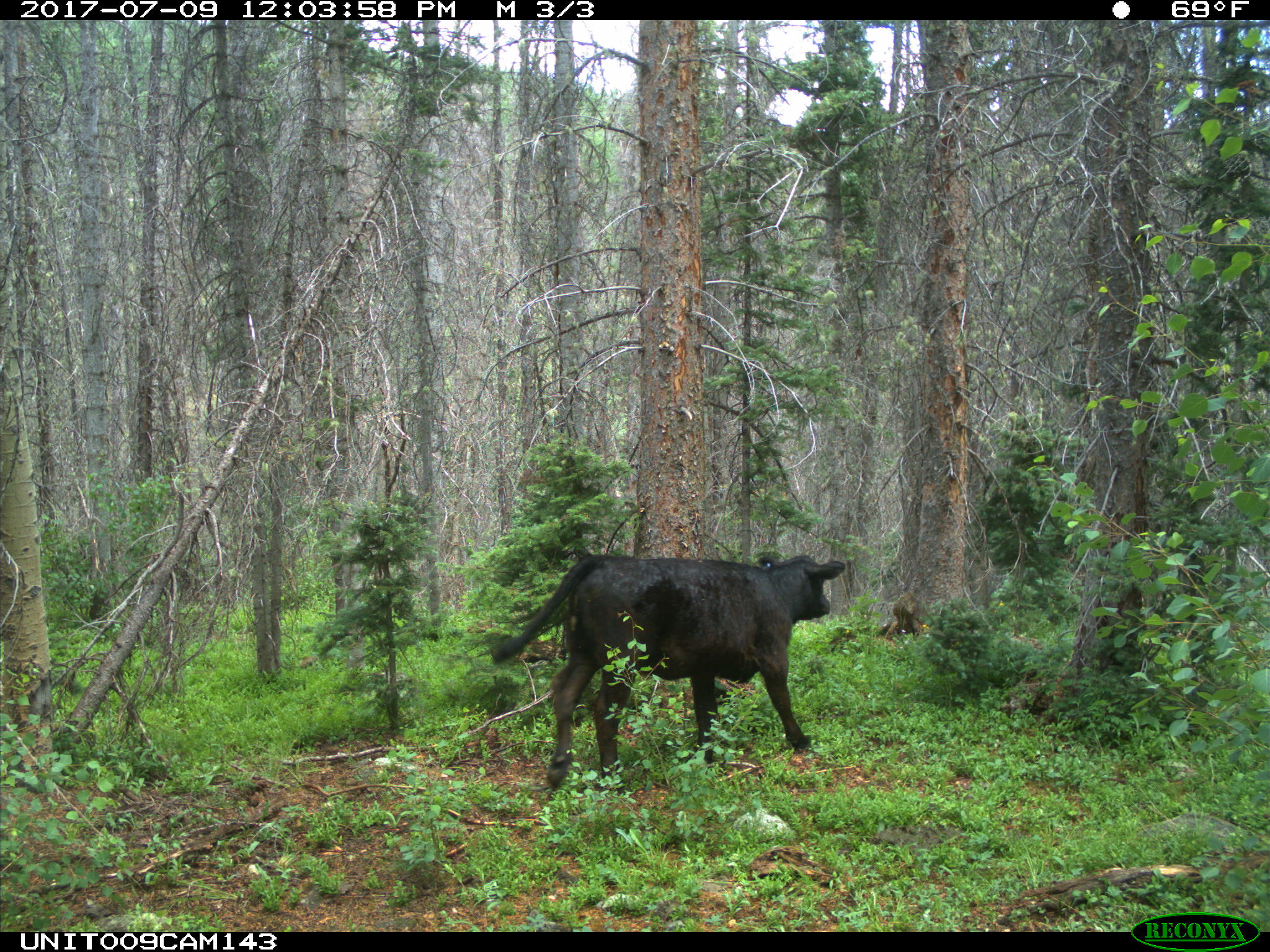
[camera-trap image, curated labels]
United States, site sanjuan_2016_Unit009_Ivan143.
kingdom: Animalia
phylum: Chordata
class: Mammalia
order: Artiodactyla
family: Bovidae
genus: Bos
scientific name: Bos taurus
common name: domestic cow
Bos taurus (domestic cow).